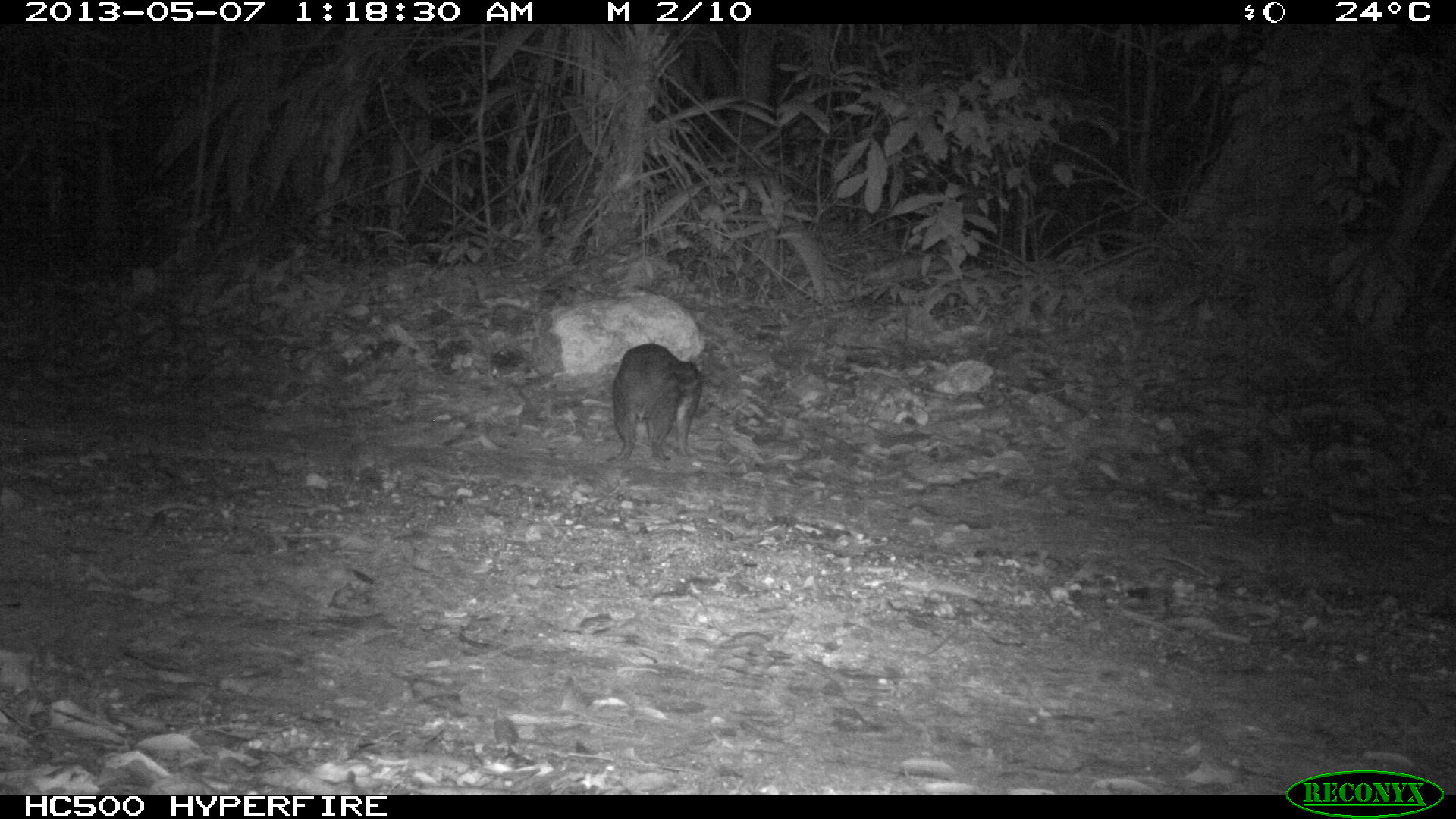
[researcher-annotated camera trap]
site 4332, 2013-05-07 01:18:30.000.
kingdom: Animalia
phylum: Chordata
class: Mammalia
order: Rodentia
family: Cuniculidae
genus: Cuniculus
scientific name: Cuniculus paca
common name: lowland paca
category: agouti paca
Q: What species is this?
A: Agouti paca (lowland paca) (Cuniculus paca).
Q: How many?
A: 1.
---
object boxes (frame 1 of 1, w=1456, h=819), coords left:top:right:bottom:
agouti paca: 607:342:703:463